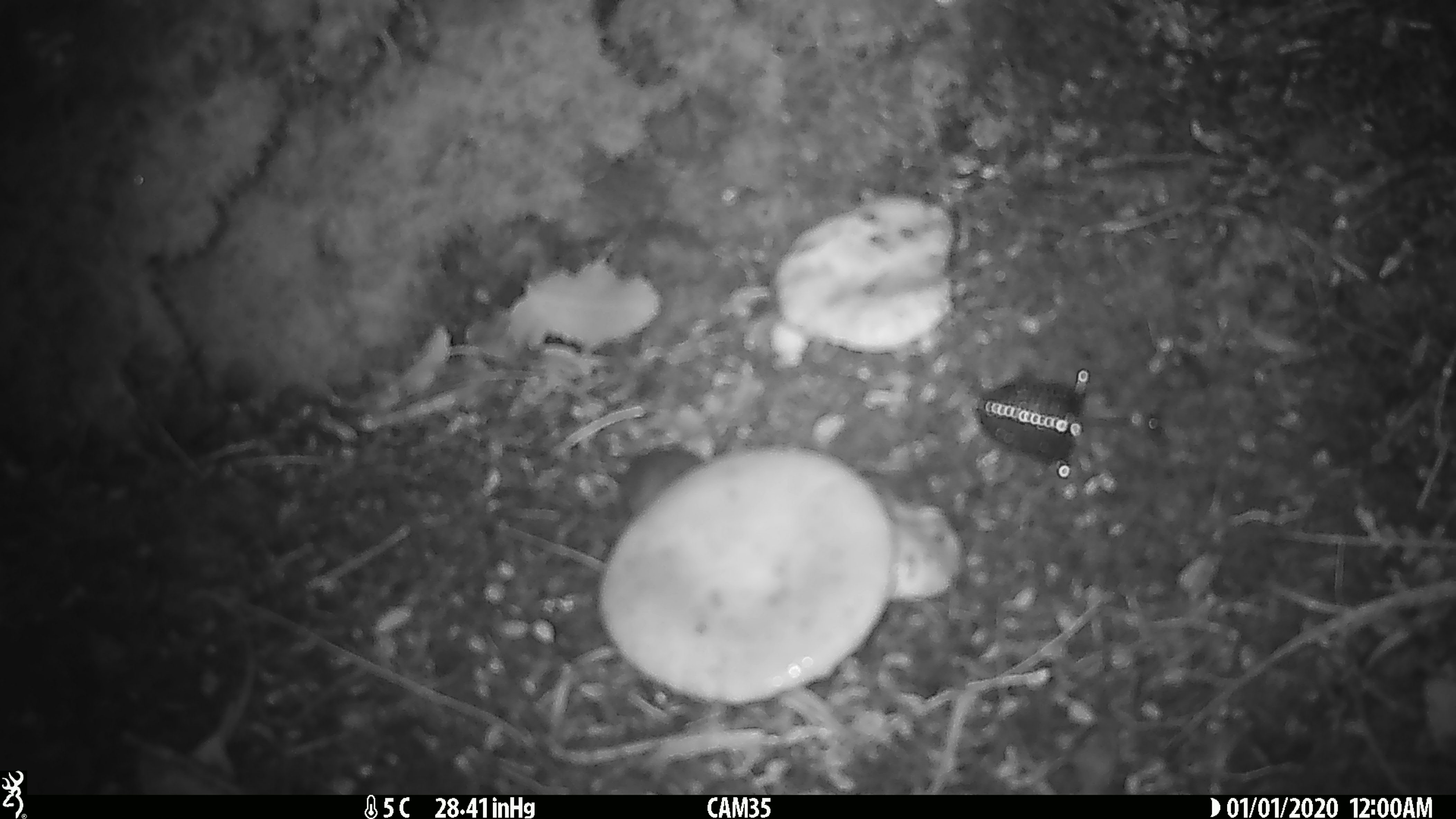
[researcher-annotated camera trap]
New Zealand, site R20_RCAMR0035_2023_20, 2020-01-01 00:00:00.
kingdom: Animalia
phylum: Chordata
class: Mammalia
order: Rodentia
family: Muridae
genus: Mus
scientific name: Mus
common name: mouse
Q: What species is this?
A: Mouse (Mus).